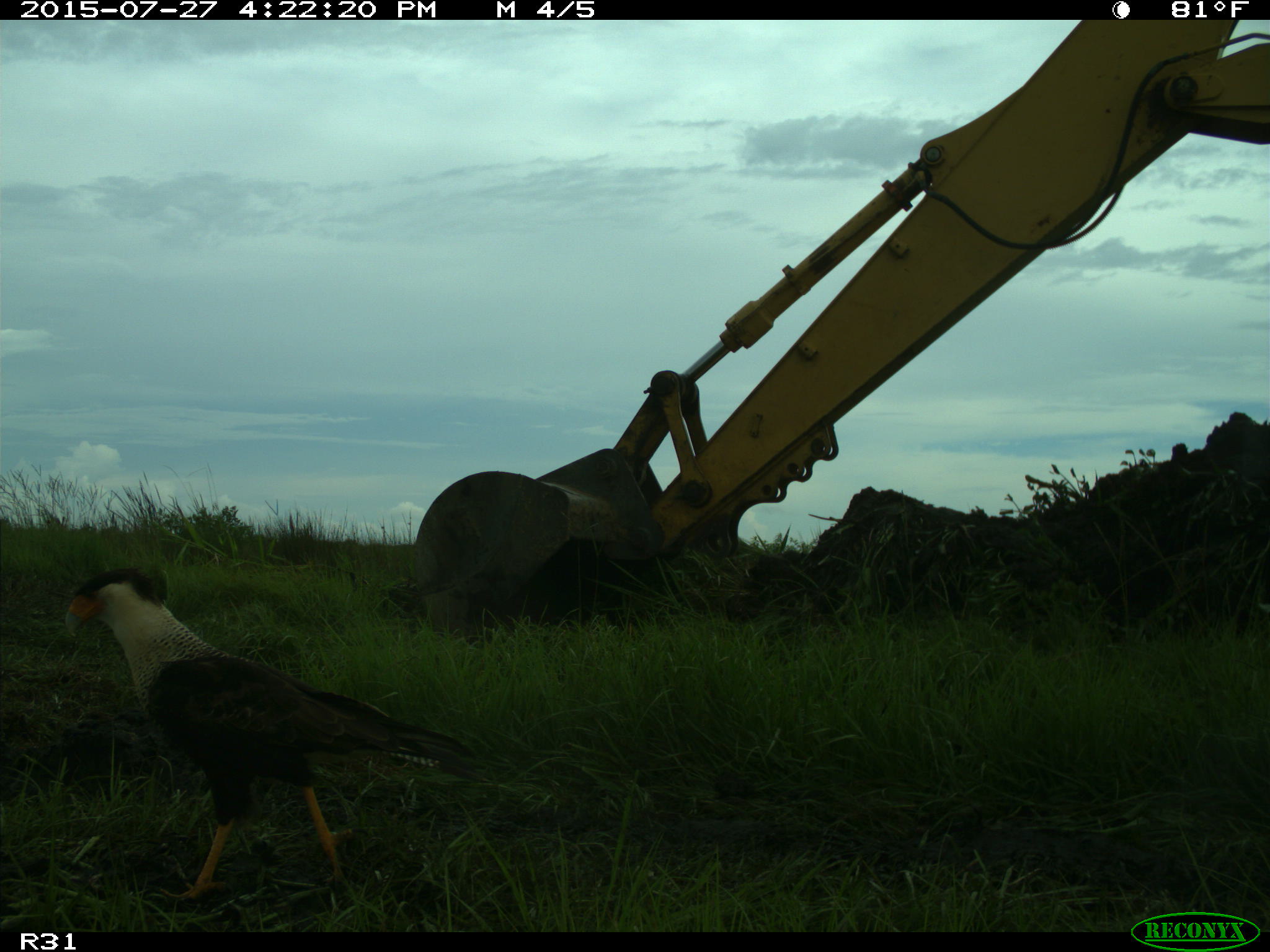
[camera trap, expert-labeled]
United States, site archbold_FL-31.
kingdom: Animalia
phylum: Chordata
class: Aves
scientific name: Aves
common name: birds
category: unidentified bird